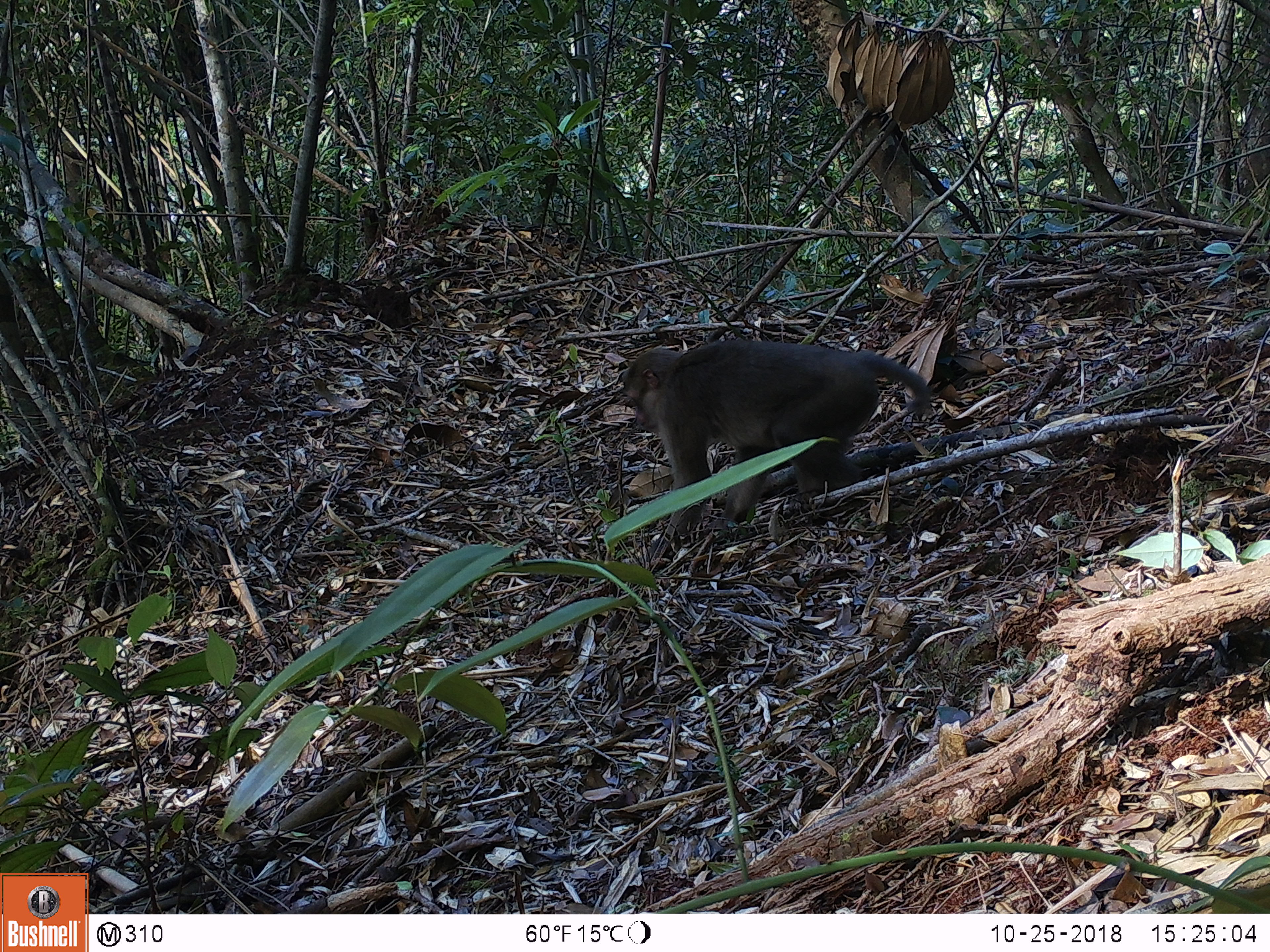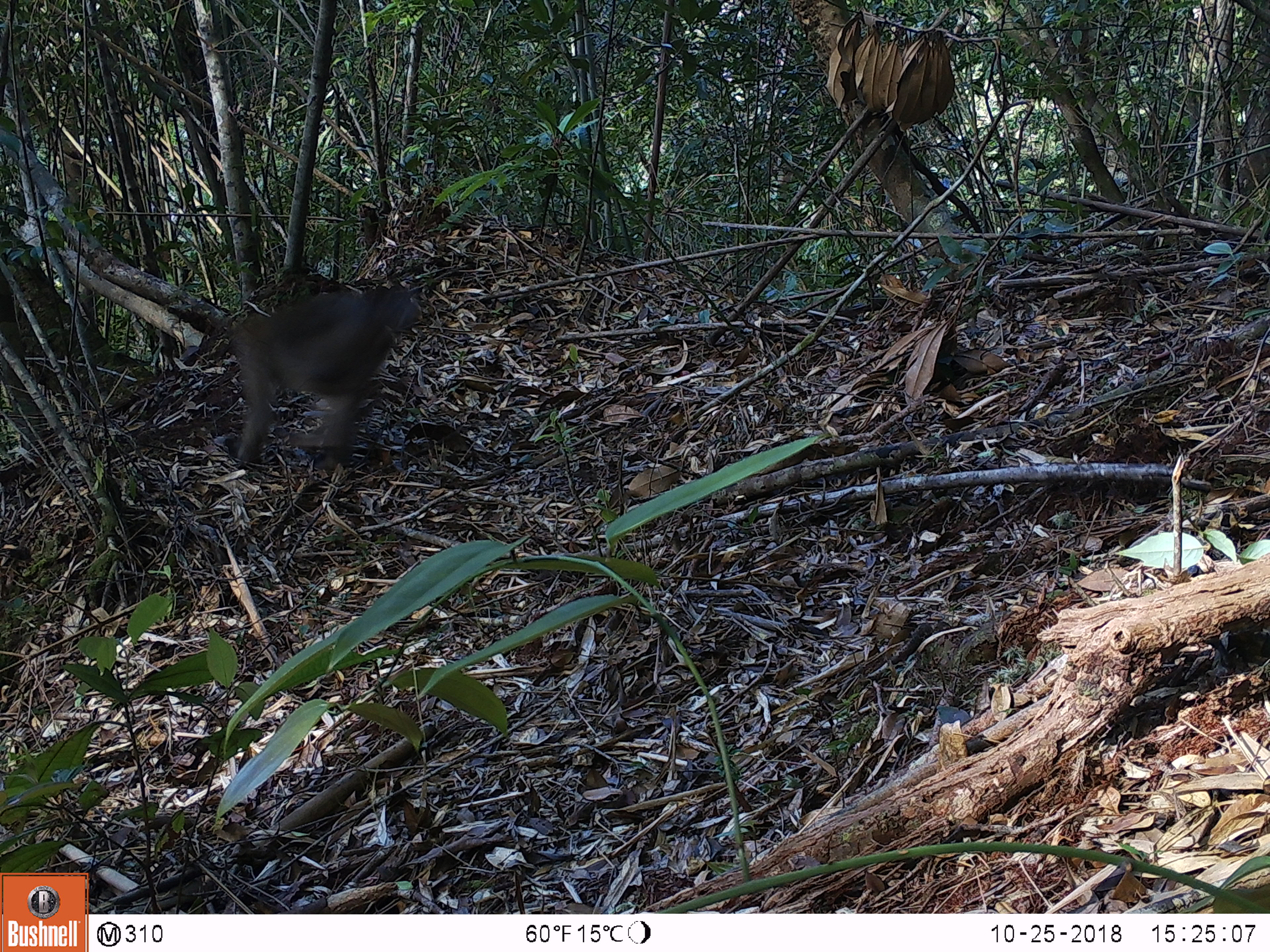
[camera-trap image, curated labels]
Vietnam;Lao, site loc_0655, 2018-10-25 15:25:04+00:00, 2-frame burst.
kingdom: Animalia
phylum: Chordata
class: Mammalia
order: Primates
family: Cercopithecidae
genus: Macaca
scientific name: Macaca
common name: macaques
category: assam or rhesus macaque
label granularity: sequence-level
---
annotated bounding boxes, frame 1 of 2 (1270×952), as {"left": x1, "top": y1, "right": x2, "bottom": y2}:
assam or rhesus macaque: {"left": 619, "top": 338, "right": 932, "bottom": 538}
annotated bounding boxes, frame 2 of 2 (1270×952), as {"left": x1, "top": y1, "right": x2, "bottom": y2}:
assam or rhesus macaque: {"left": 226, "top": 285, "right": 421, "bottom": 471}